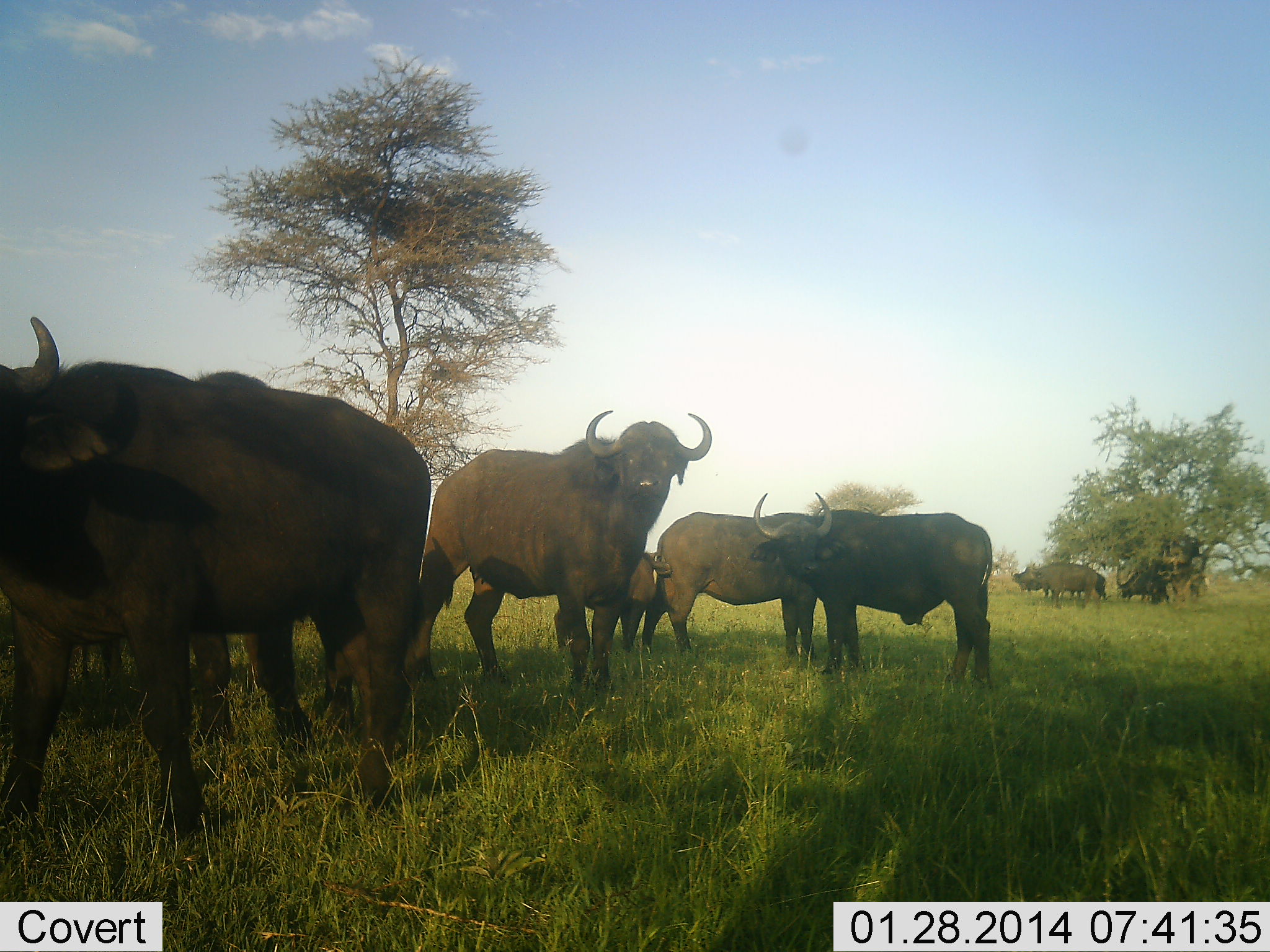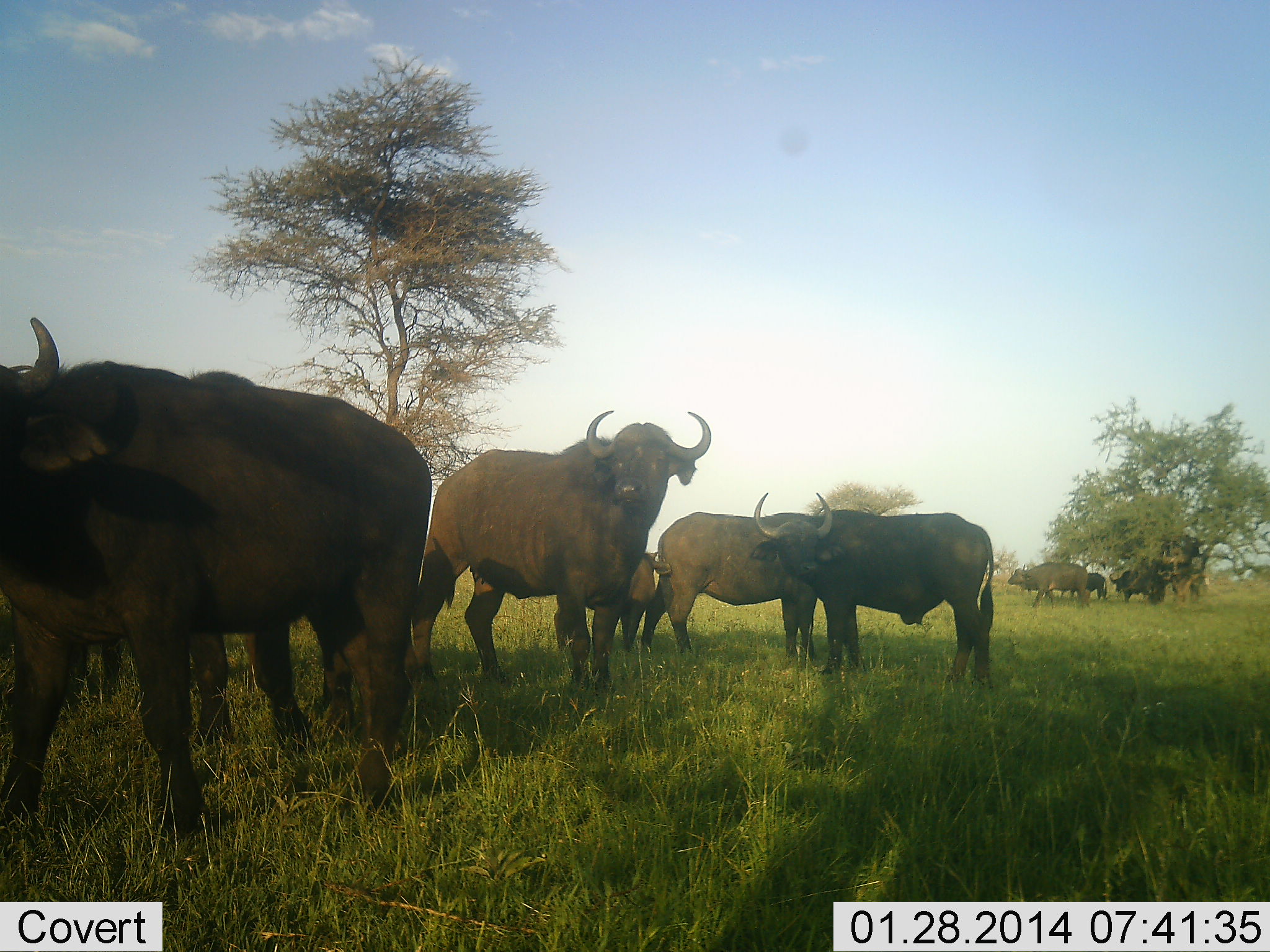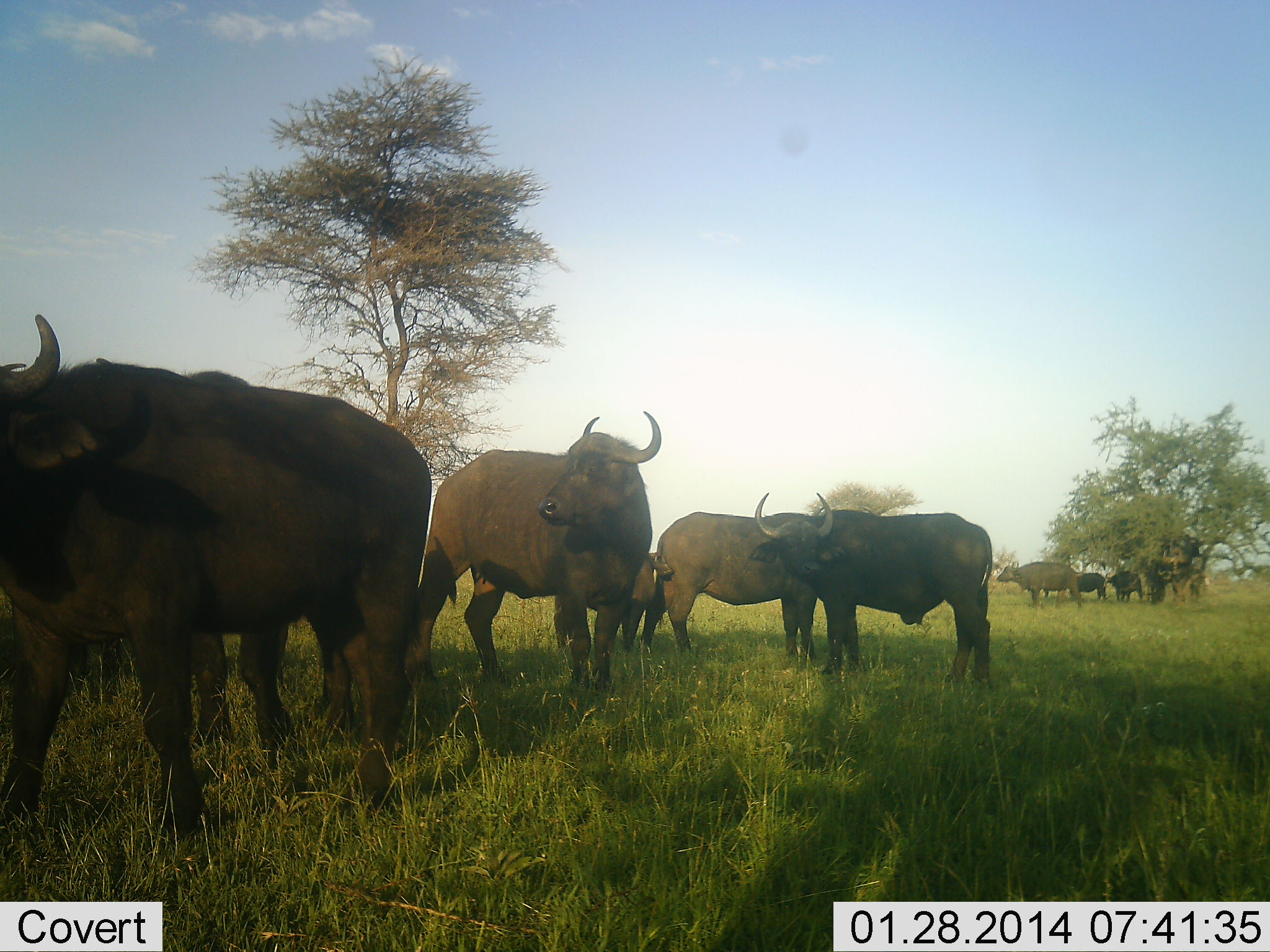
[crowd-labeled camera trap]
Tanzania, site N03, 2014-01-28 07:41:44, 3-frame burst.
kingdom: Animalia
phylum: Chordata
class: Mammalia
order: Artiodactyla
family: Bovidae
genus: Syncerus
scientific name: Syncerus caffer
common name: cape buffalo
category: buffalo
Buffalo (cape buffalo) (Syncerus caffer), count 10. Behavior (volunteer vote fractions): standing 90%, resting 10%, moving 20%, interacting 0%. Young present (vote fraction): 60%. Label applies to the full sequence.